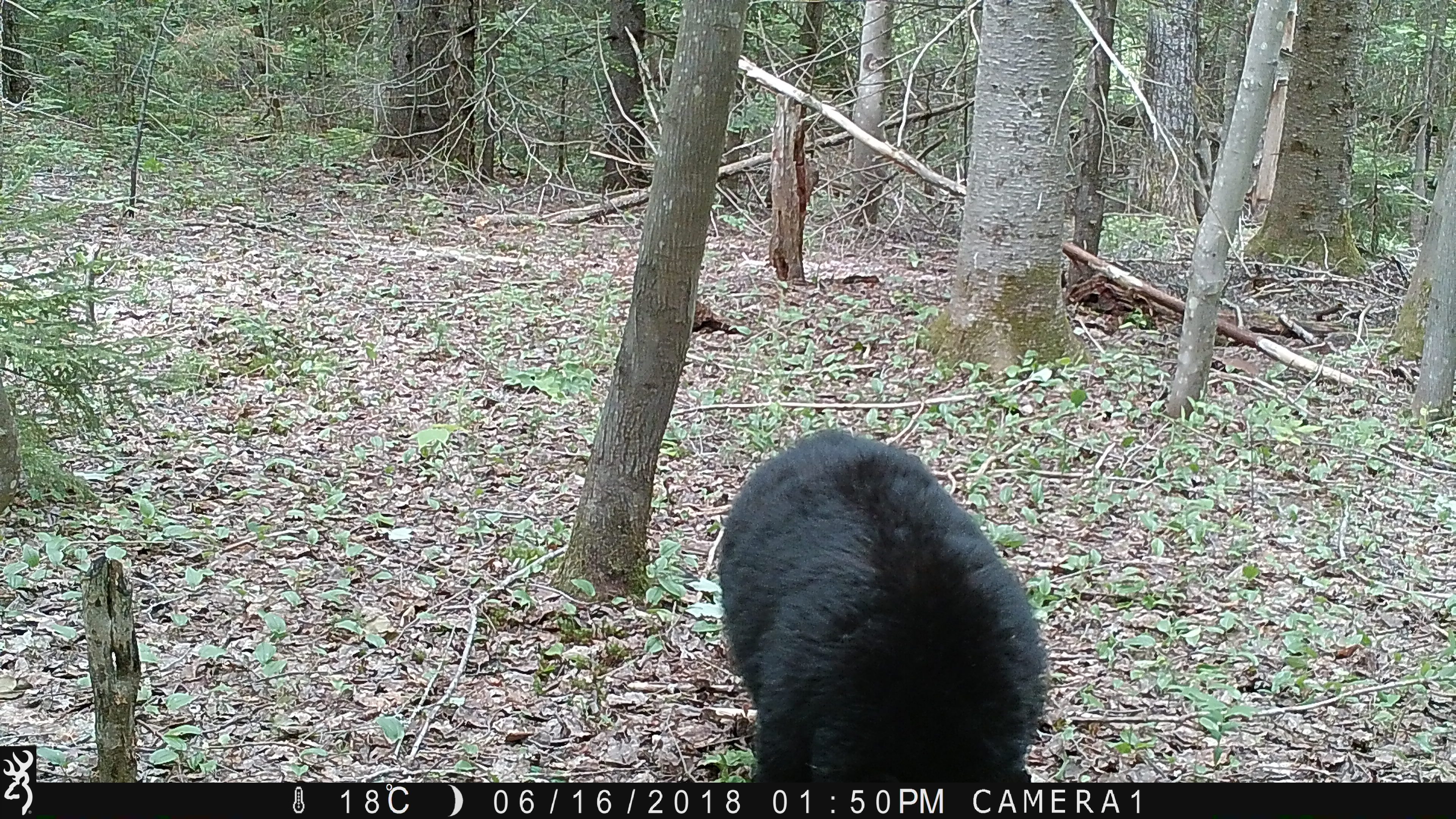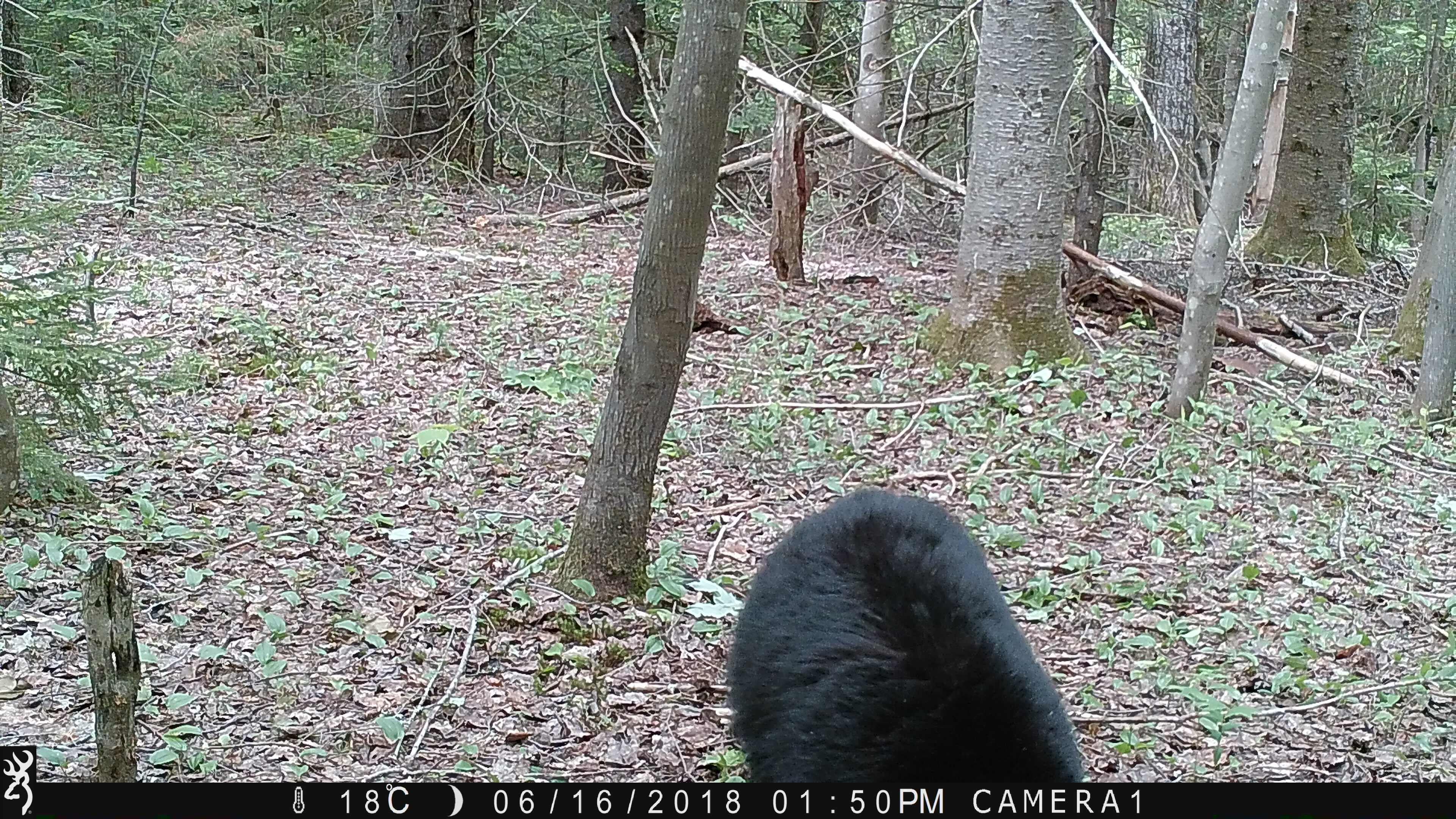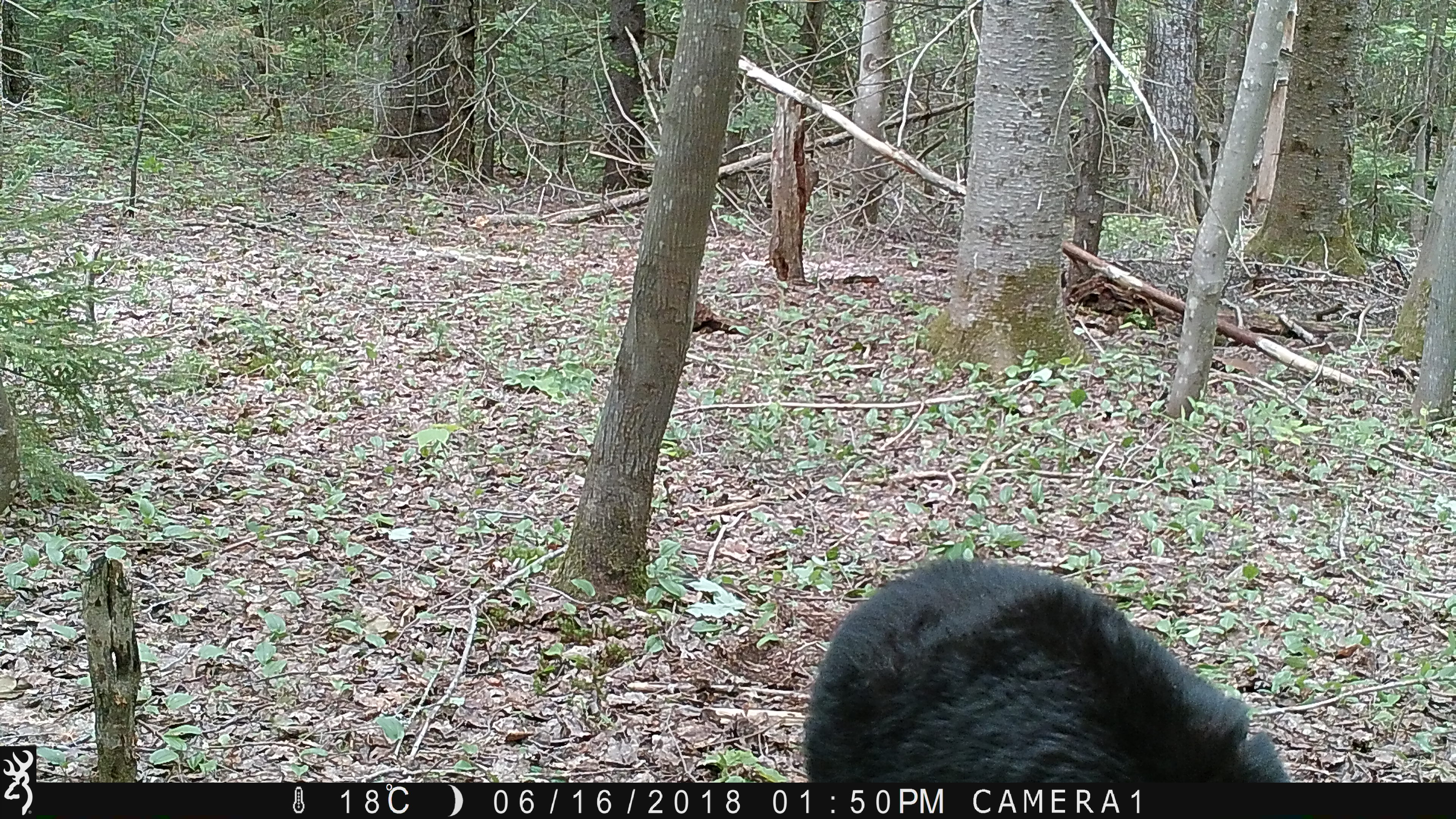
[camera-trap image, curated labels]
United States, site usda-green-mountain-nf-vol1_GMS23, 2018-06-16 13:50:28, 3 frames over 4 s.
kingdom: Animalia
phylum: Chordata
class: Mammalia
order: Carnivora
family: Ursidae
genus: Ursus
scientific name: Ursus americanus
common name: black bear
Black bear (Ursus americanus).